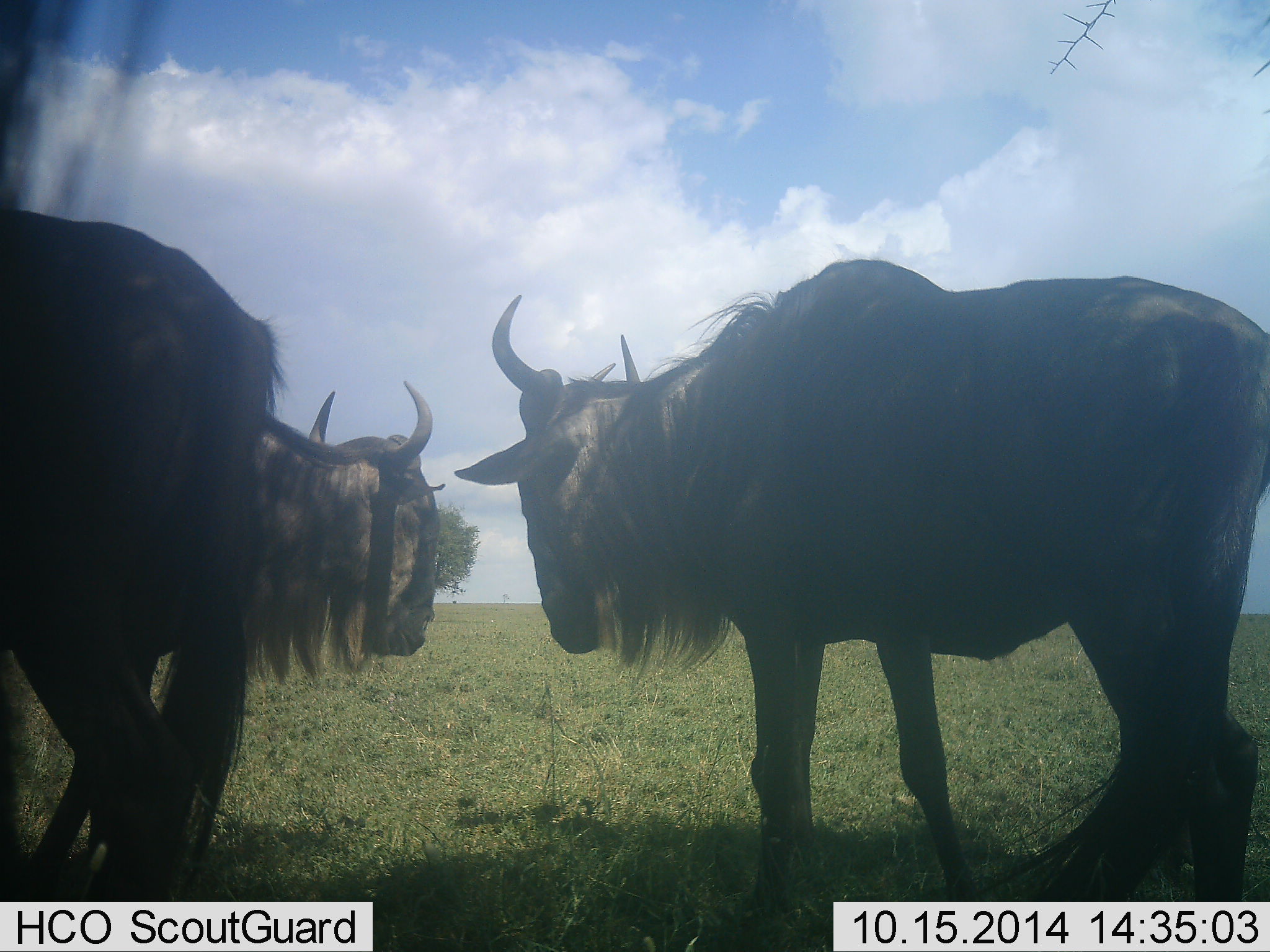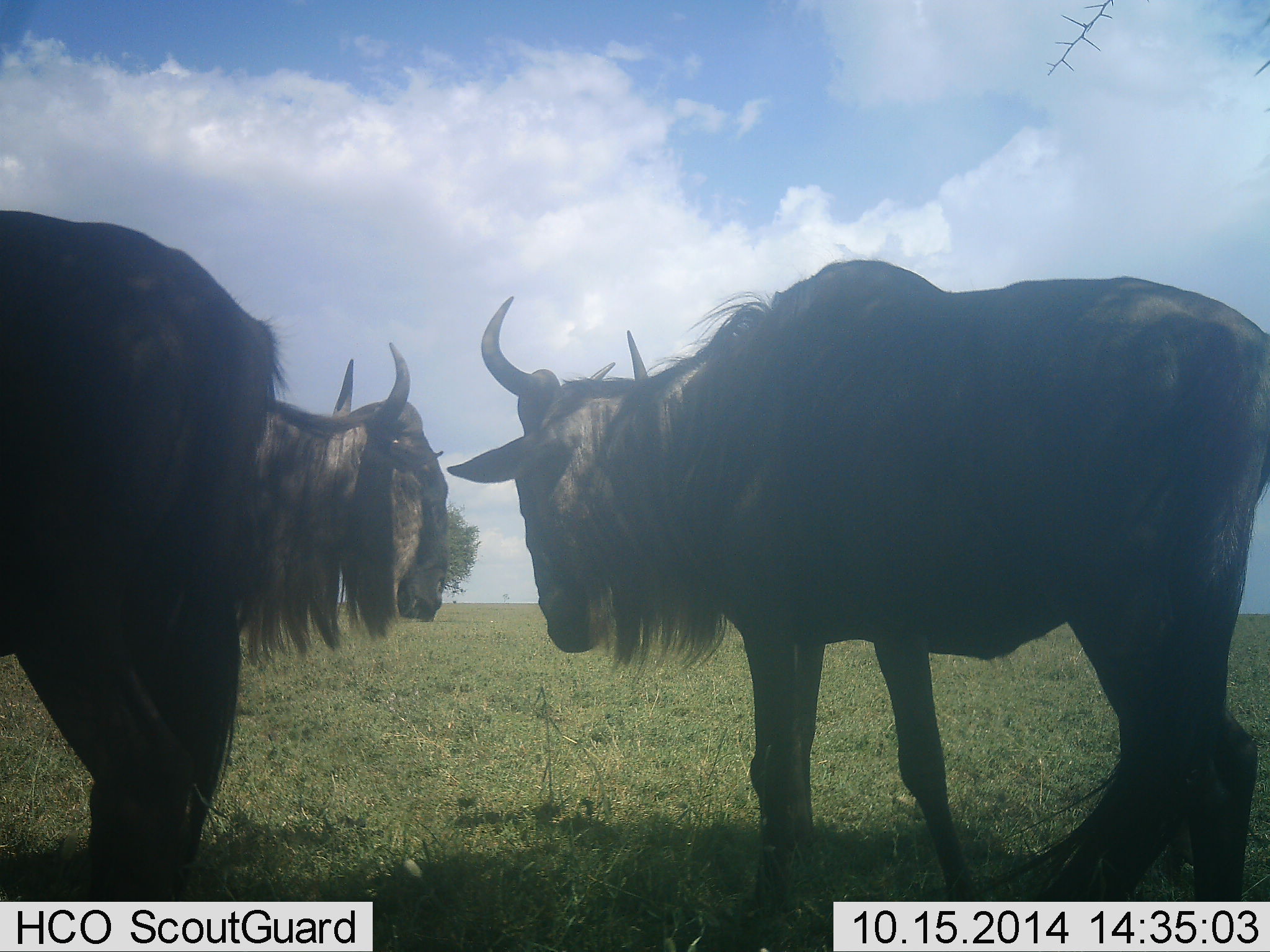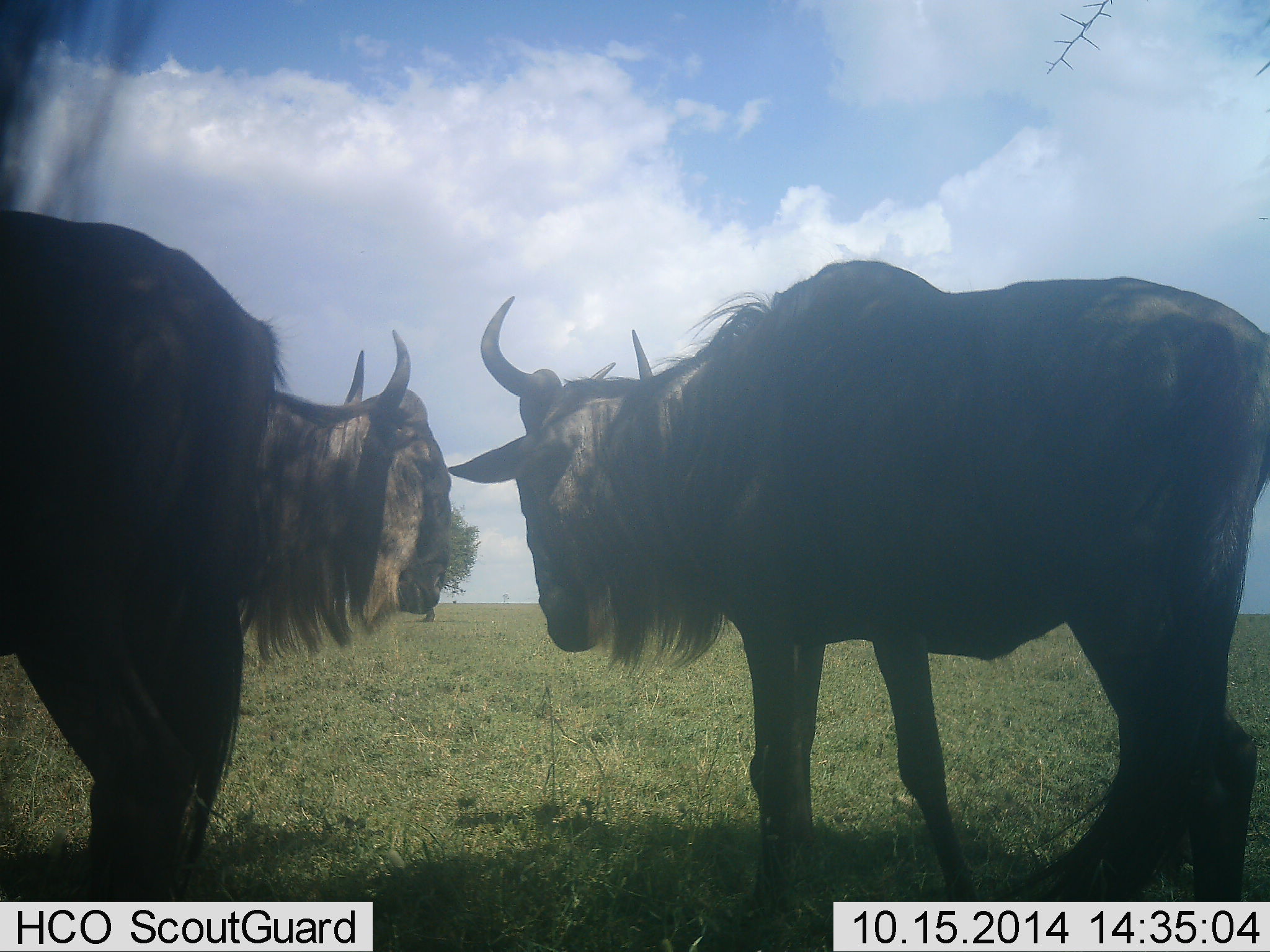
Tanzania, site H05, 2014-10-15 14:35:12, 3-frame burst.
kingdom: Animalia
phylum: Chordata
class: Mammalia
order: Artiodactyla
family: Bovidae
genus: Connochaetes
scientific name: Connochaetes taurinus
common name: blue wildebeest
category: wildebeest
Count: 3.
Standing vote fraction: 90%.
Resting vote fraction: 20%.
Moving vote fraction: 0%.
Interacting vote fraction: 10%.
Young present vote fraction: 0%.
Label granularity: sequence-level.